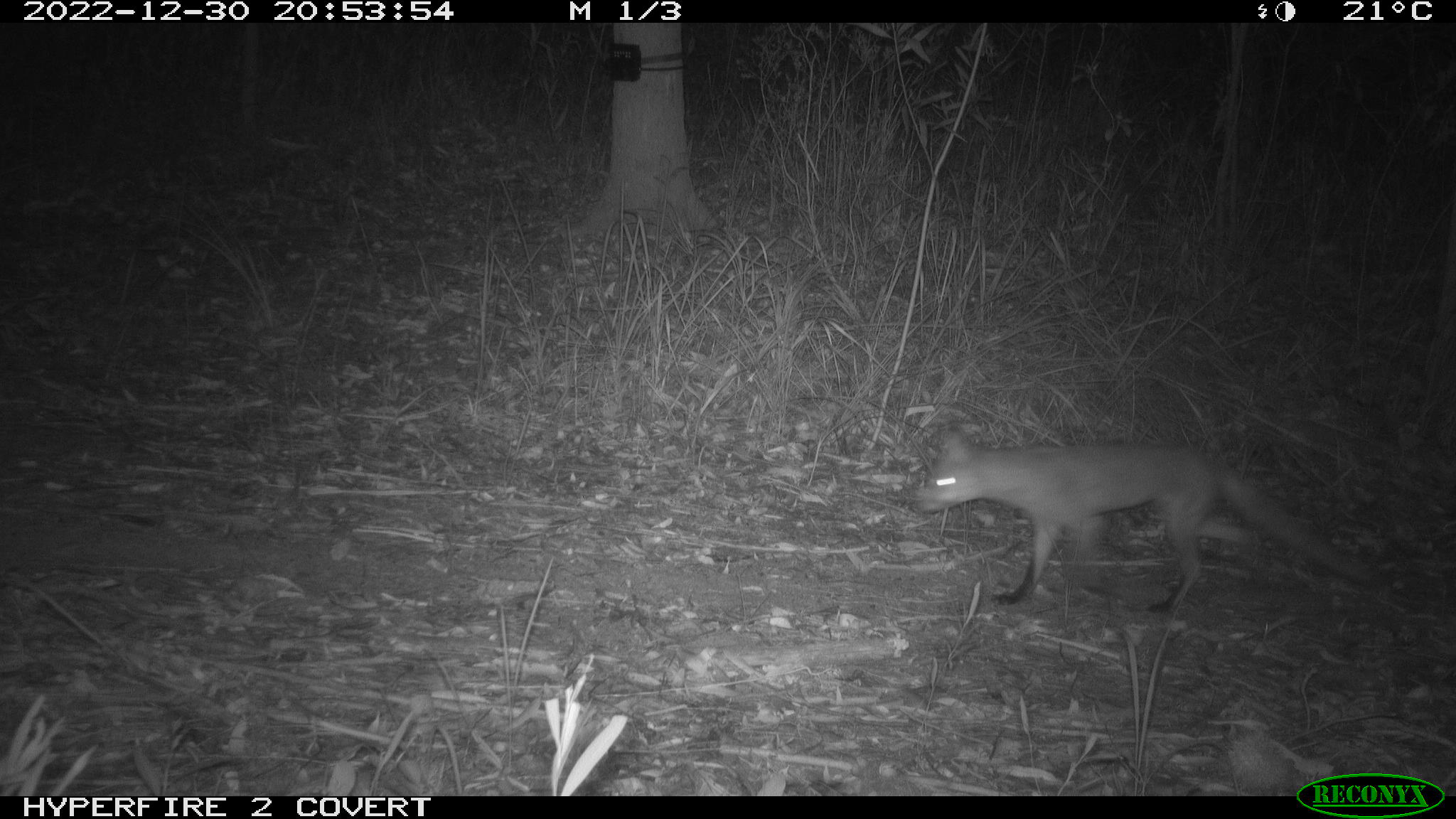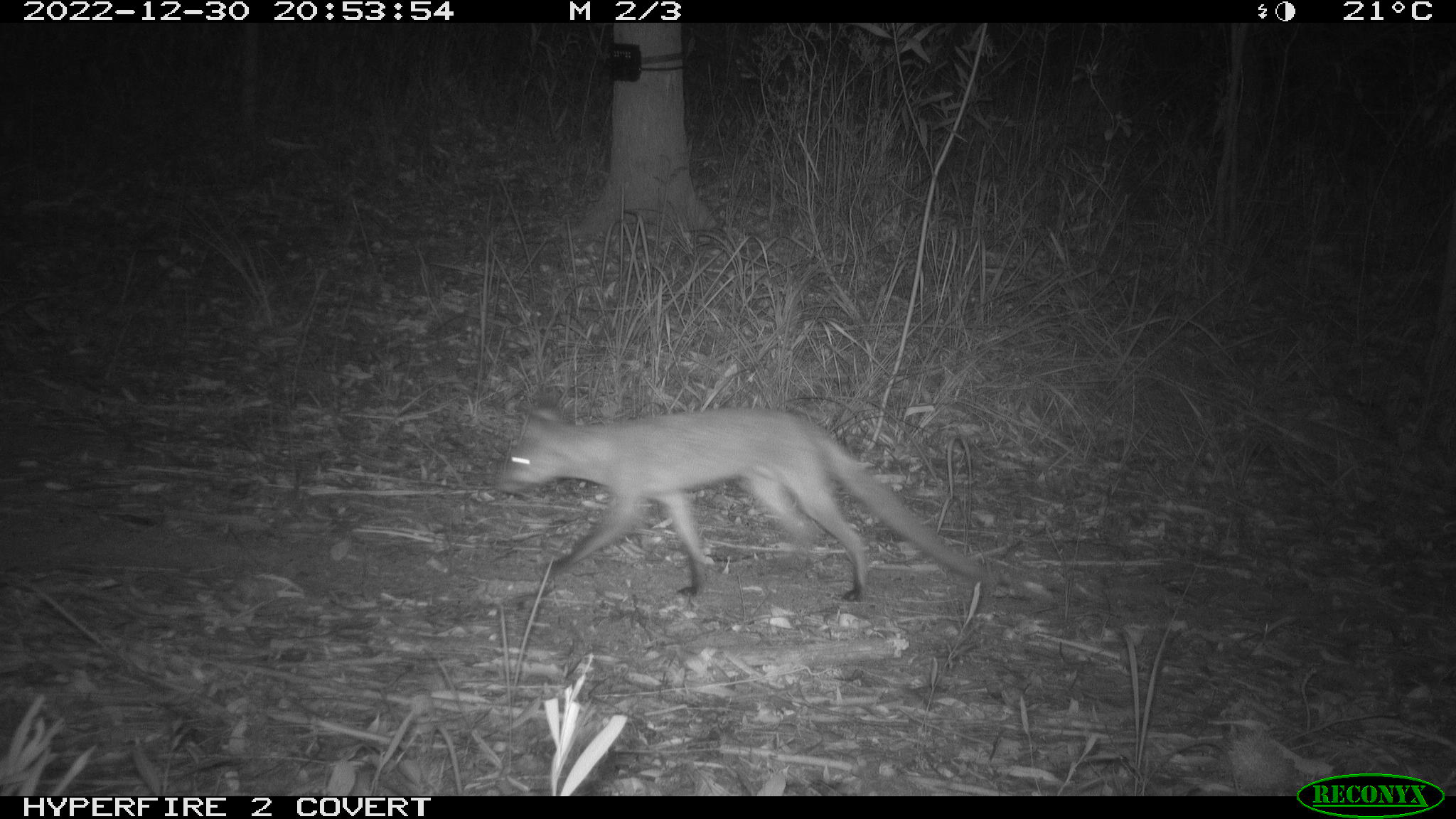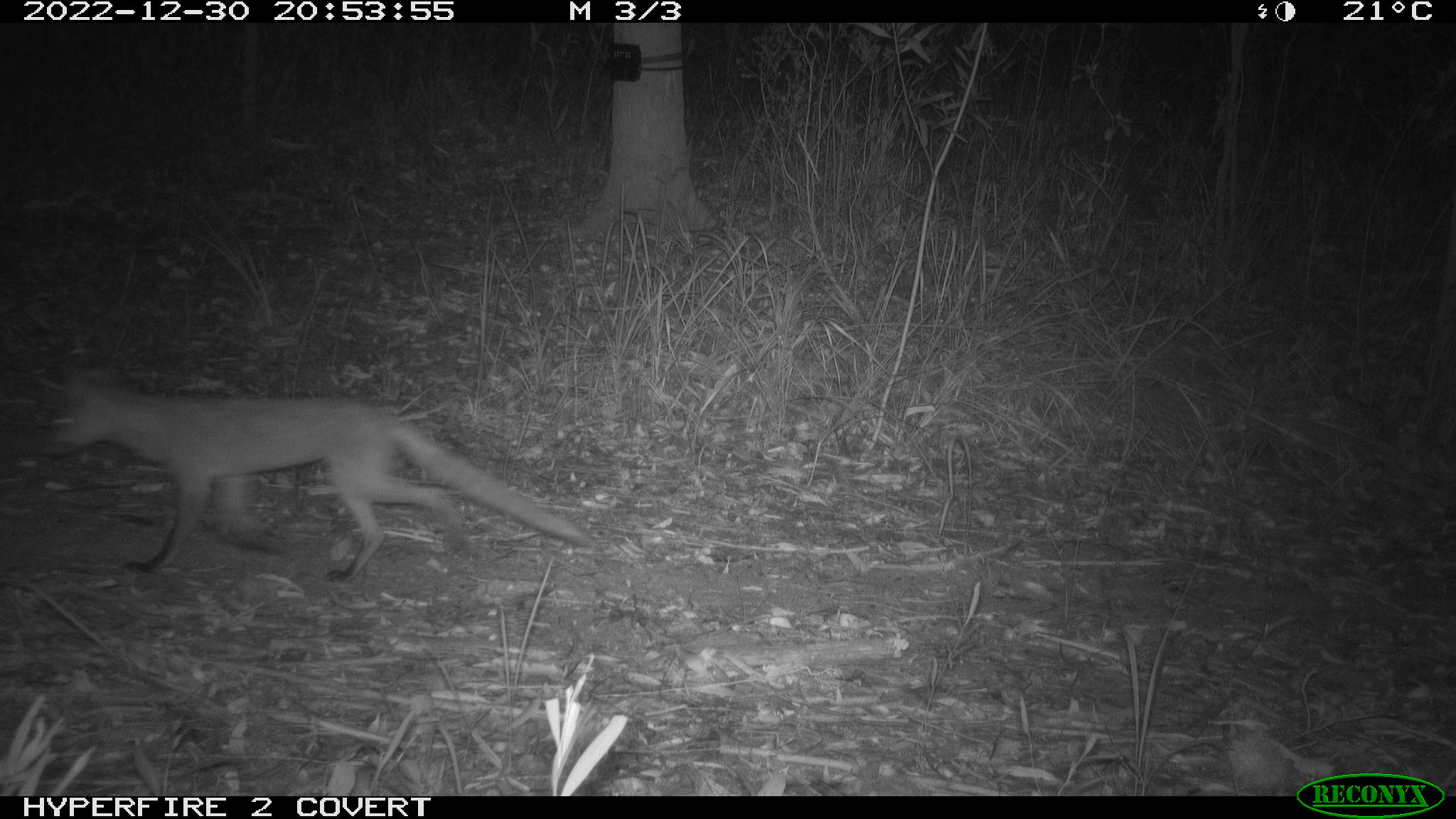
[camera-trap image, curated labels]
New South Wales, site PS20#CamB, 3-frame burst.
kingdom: Animalia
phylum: Chordata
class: Mammalia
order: Carnivora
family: Canidae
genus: Vulpes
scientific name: Vulpes vulpes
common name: red fox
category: fox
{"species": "fox (red fox) (Vulpes vulpes)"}